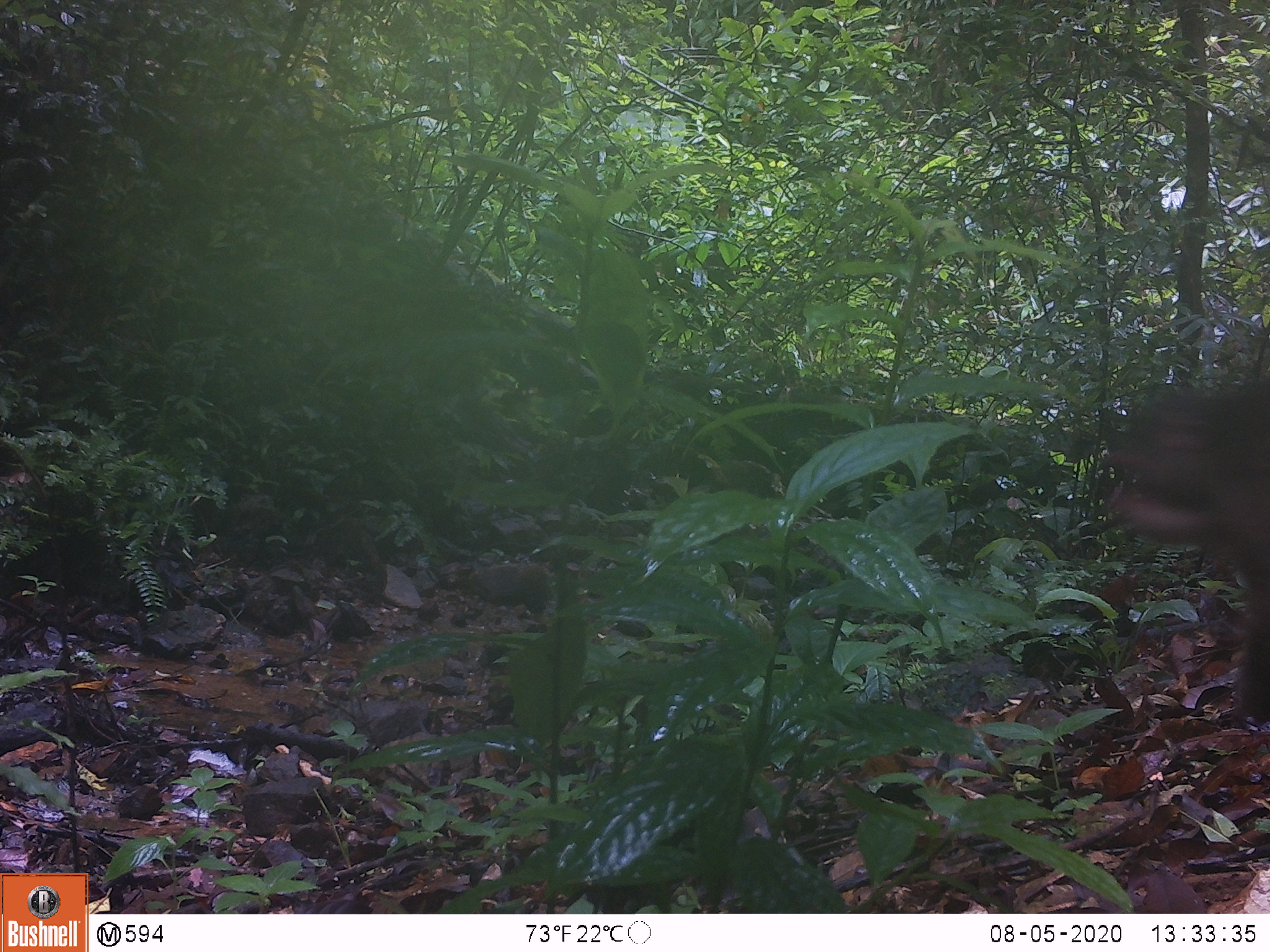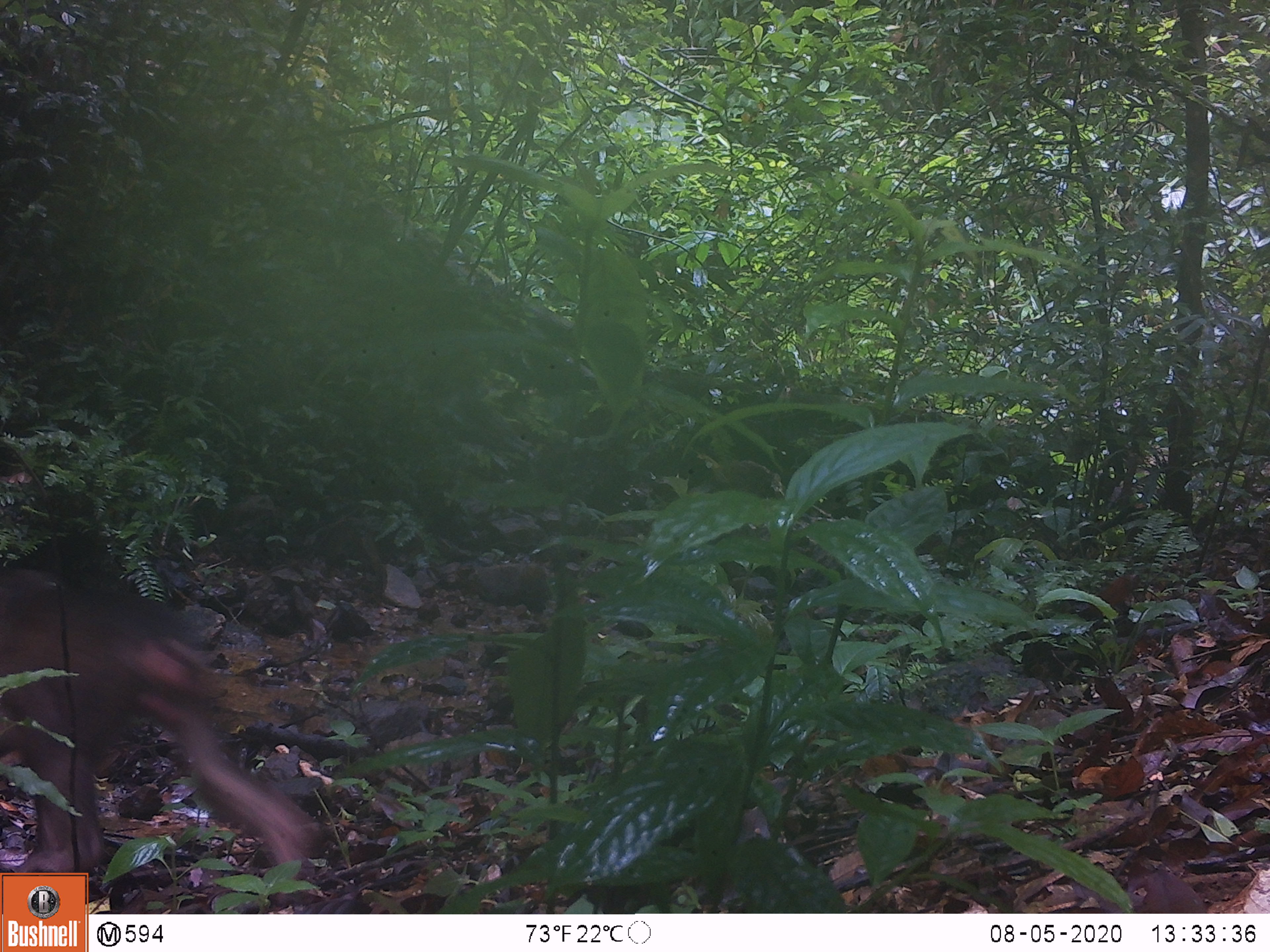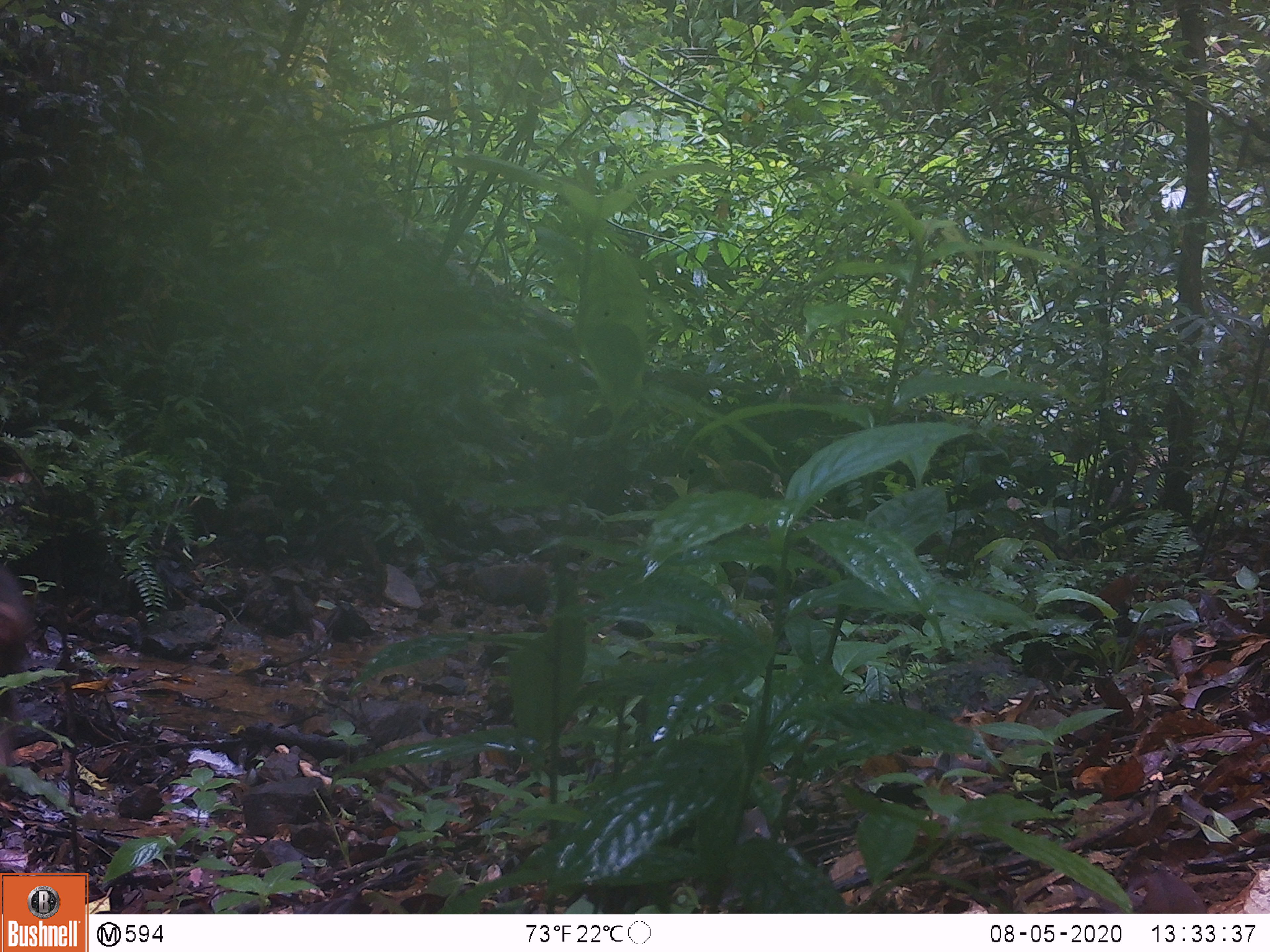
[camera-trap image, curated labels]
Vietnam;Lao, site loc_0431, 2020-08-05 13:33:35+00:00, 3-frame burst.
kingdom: Animalia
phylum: Chordata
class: Mammalia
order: Primates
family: Cercopithecidae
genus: Macaca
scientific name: Macaca arctoides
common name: stump-tailed macaque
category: stump tailed macaque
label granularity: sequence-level